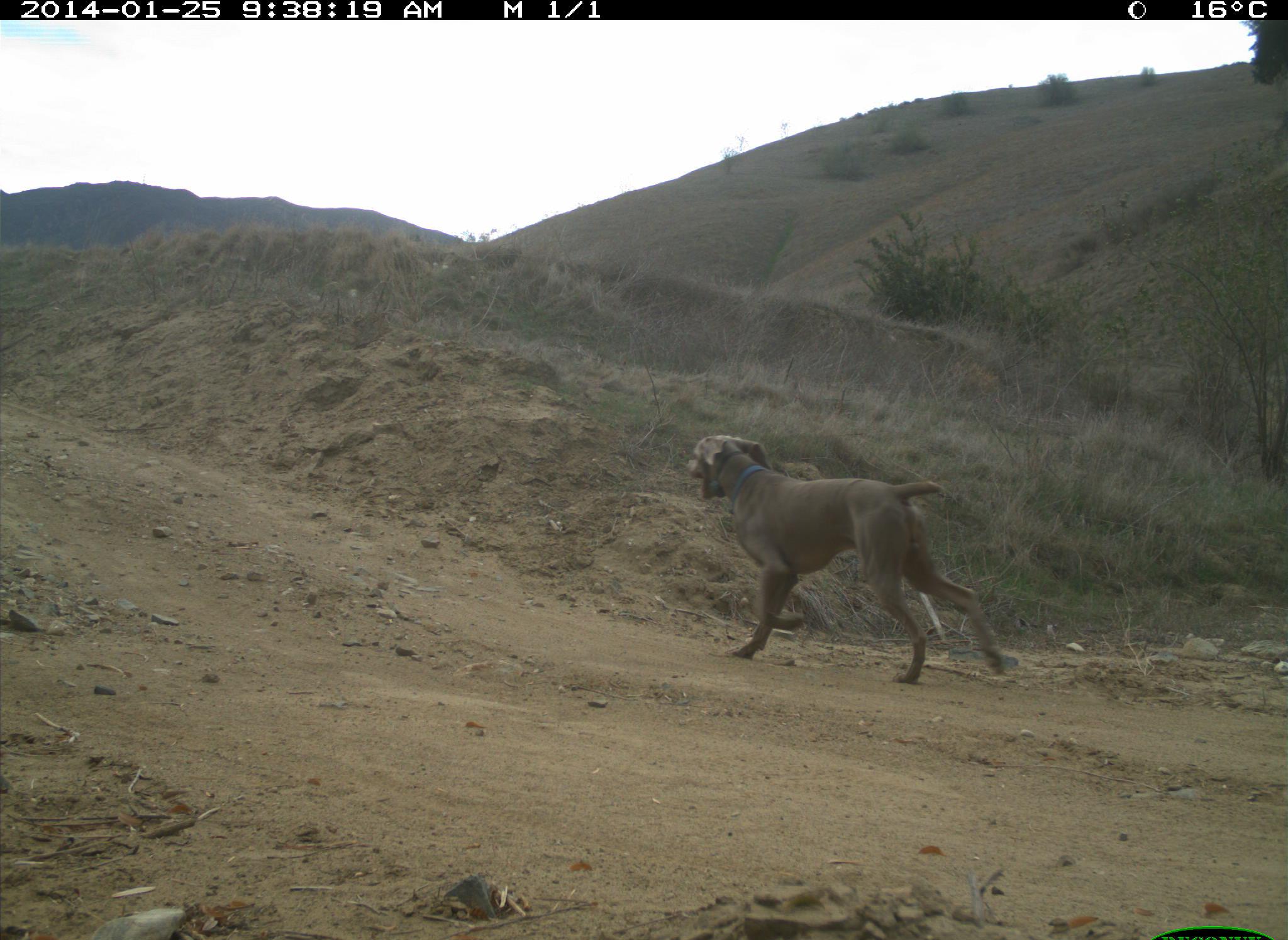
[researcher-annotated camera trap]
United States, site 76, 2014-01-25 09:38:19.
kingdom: Animalia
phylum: Chordata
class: Mammalia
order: Carnivora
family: Canidae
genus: Canis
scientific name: Canis familiaris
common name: domestic dog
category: dog